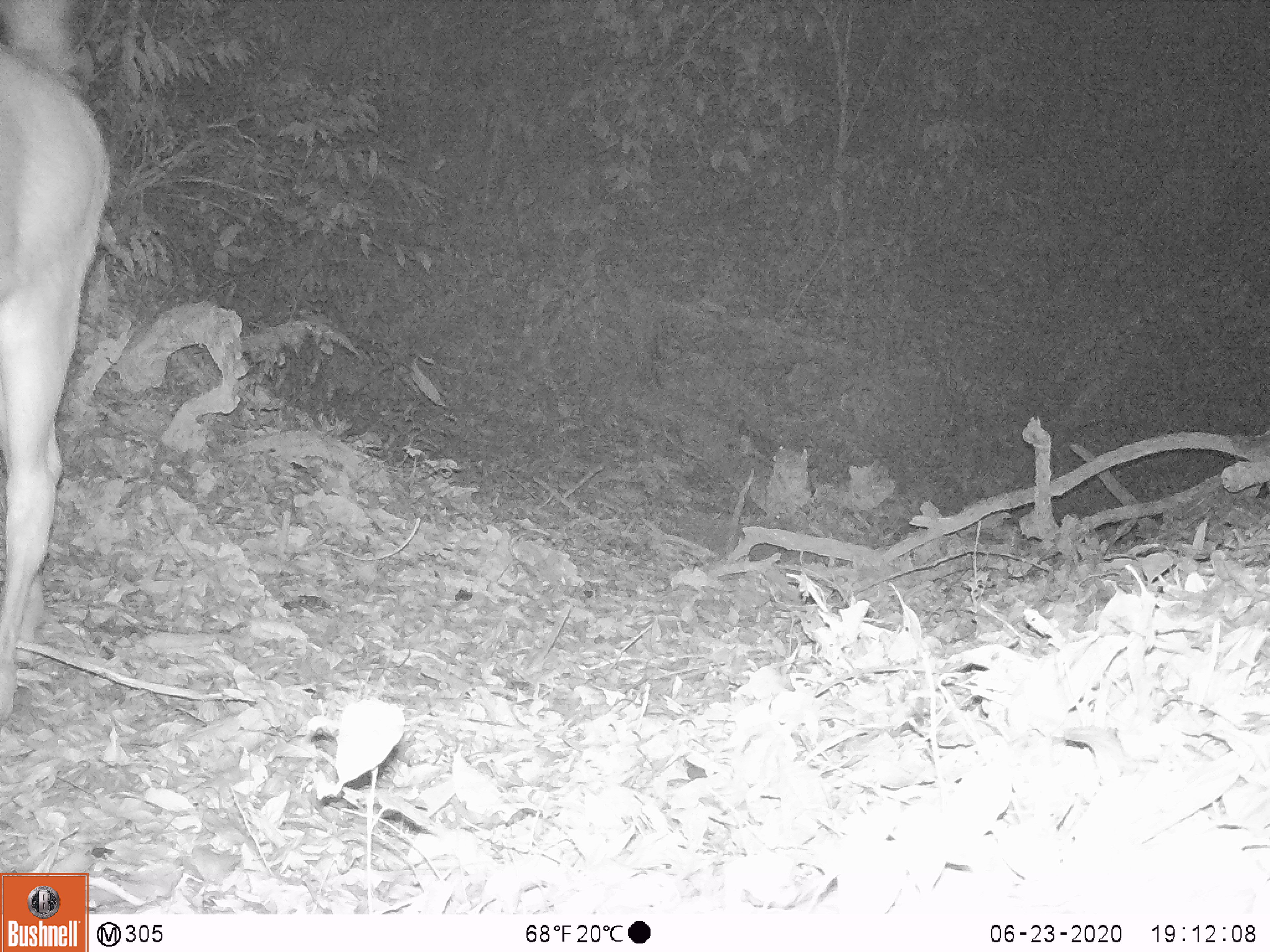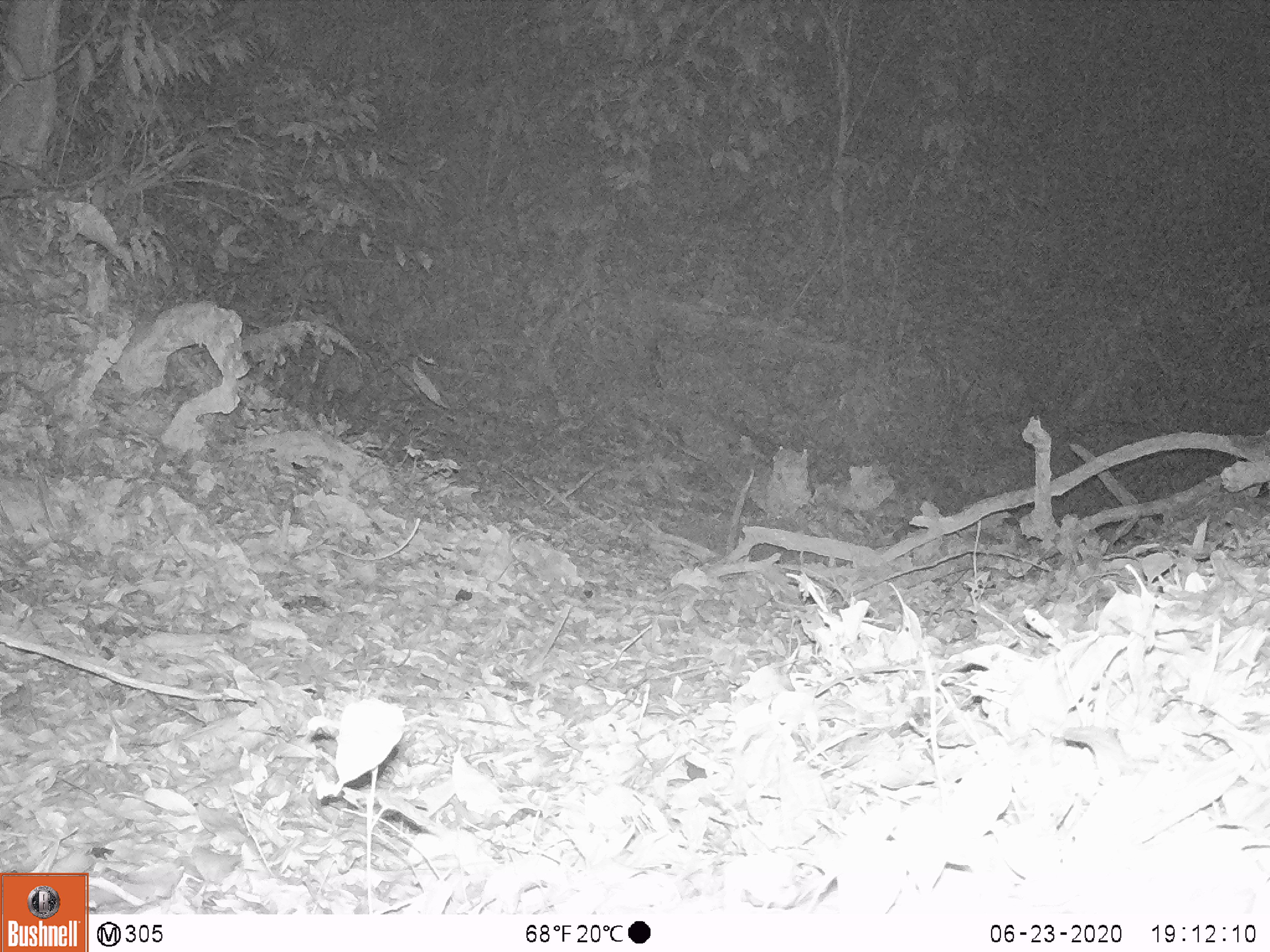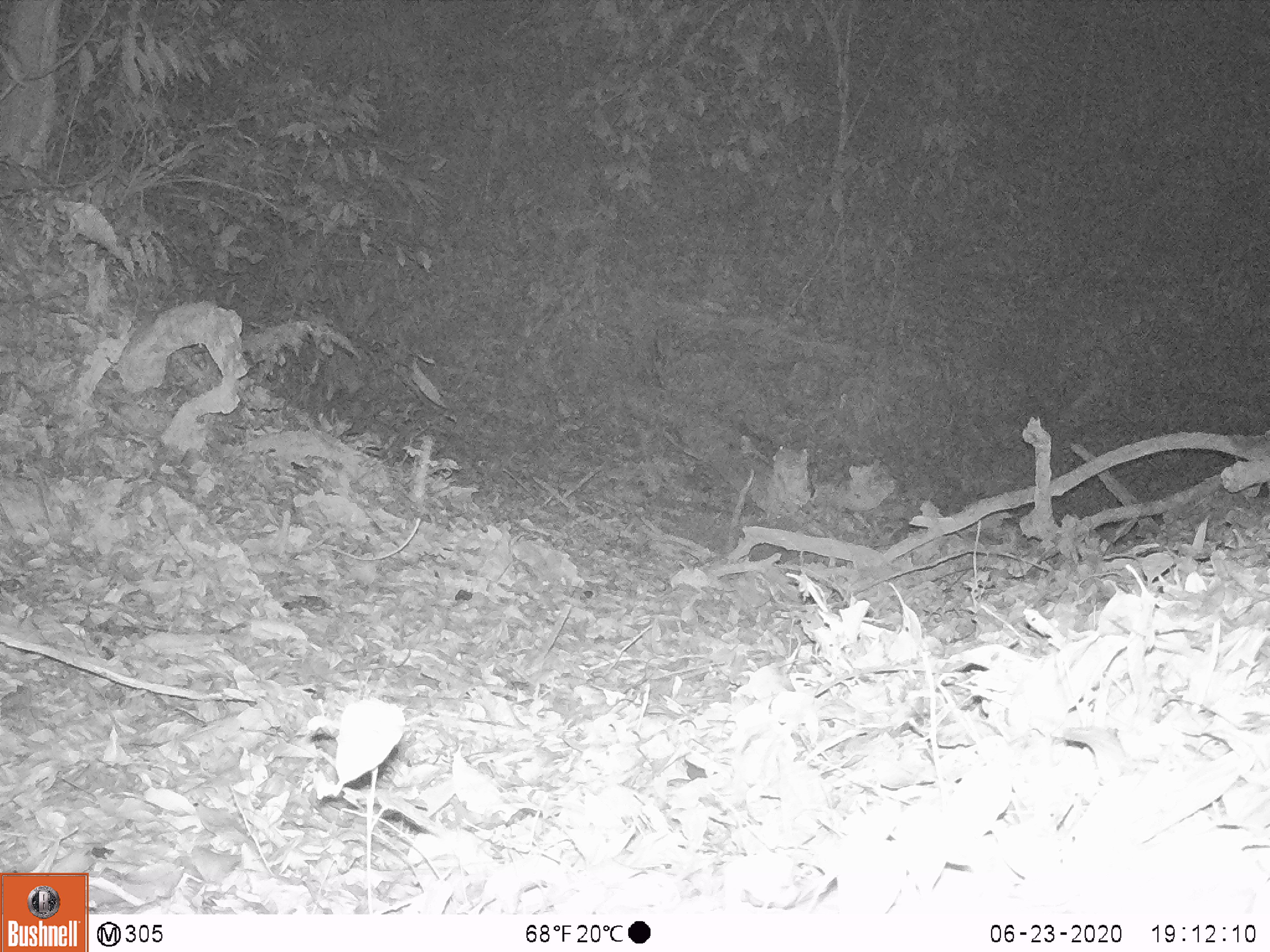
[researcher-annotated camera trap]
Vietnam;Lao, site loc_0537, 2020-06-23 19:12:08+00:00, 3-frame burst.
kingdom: Animalia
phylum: Chordata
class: Mammalia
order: Artiodactyla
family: Cervidae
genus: Rusa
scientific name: Rusa unicolor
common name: sambar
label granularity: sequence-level